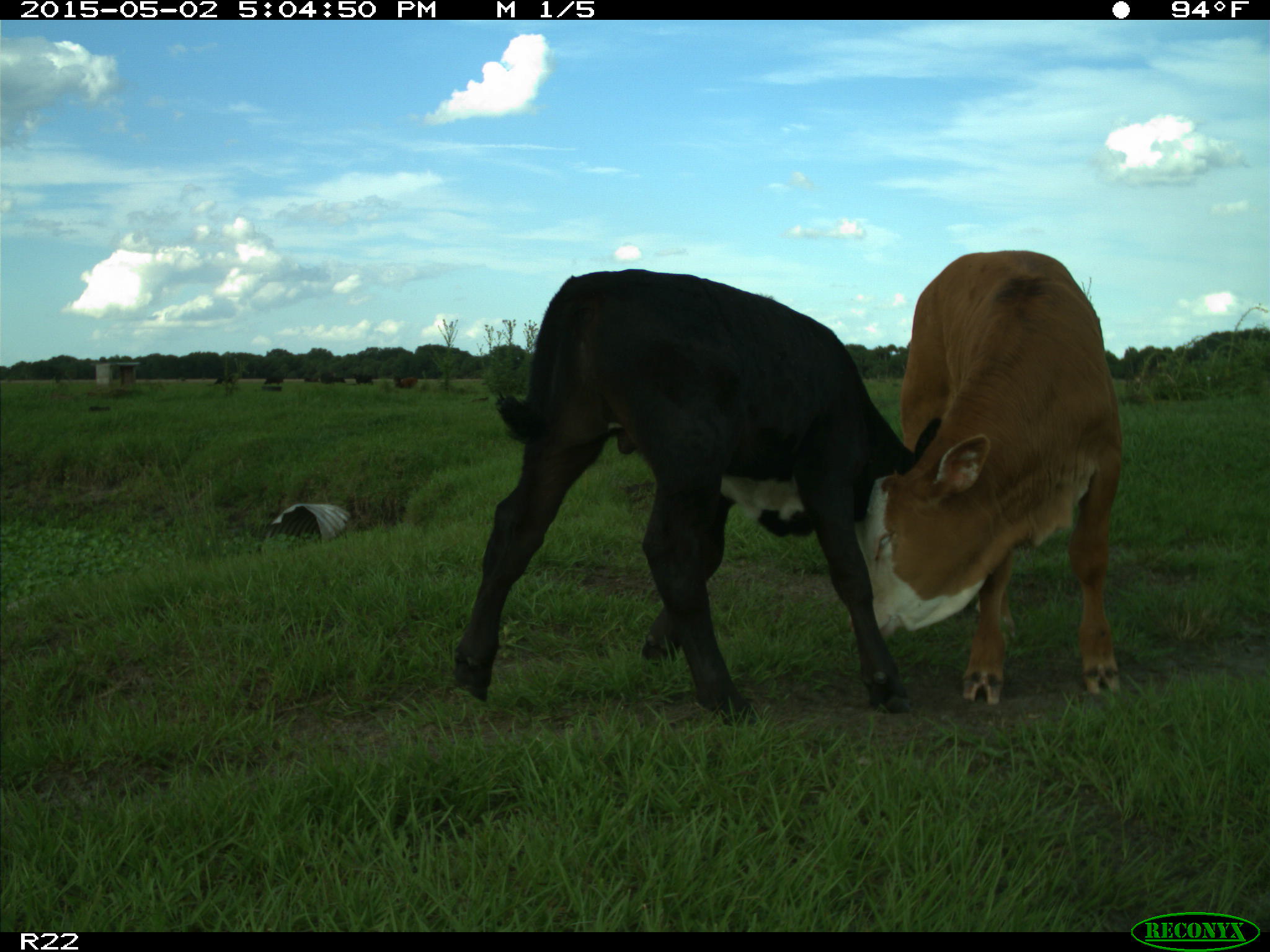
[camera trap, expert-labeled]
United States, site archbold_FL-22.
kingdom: Animalia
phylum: Chordata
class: Mammalia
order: Artiodactyla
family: Bovidae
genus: Bos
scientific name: Bos taurus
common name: domestic cow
Bos taurus (domestic cow).